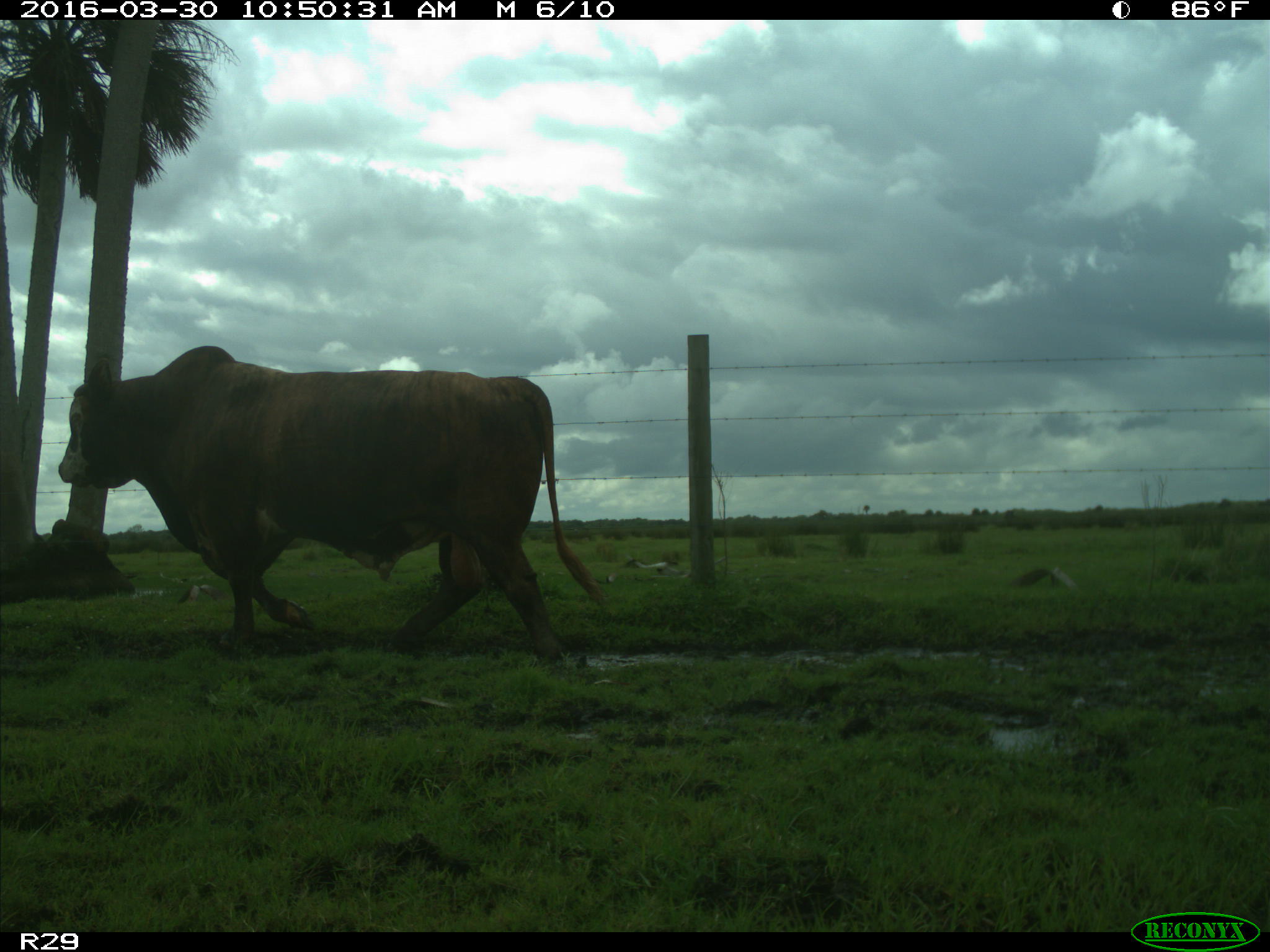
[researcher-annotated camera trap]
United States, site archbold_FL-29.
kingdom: Animalia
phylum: Chordata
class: Mammalia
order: Artiodactyla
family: Bovidae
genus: Bos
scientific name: Bos taurus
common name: domestic cow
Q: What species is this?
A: Bos taurus (domestic cow).